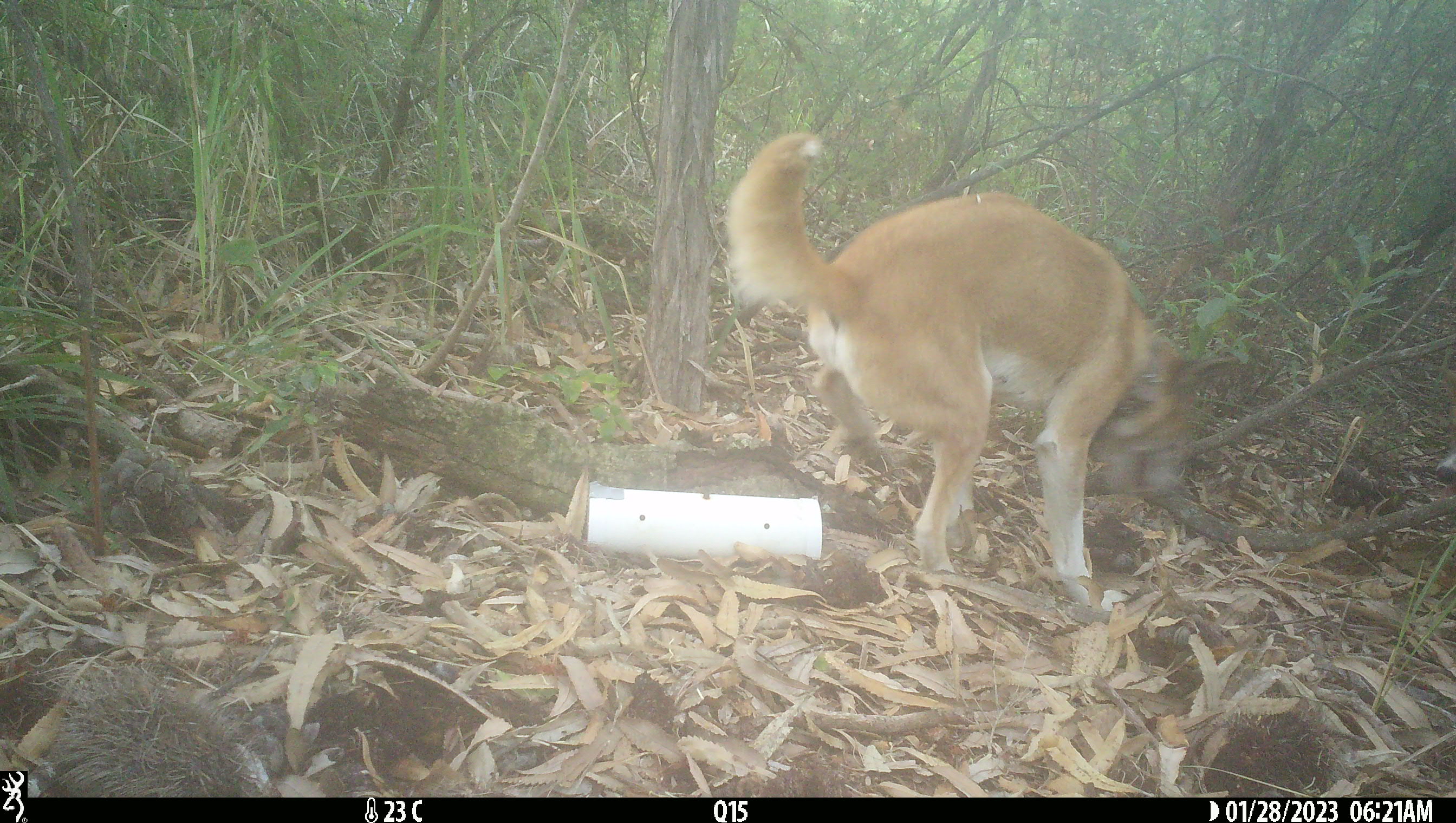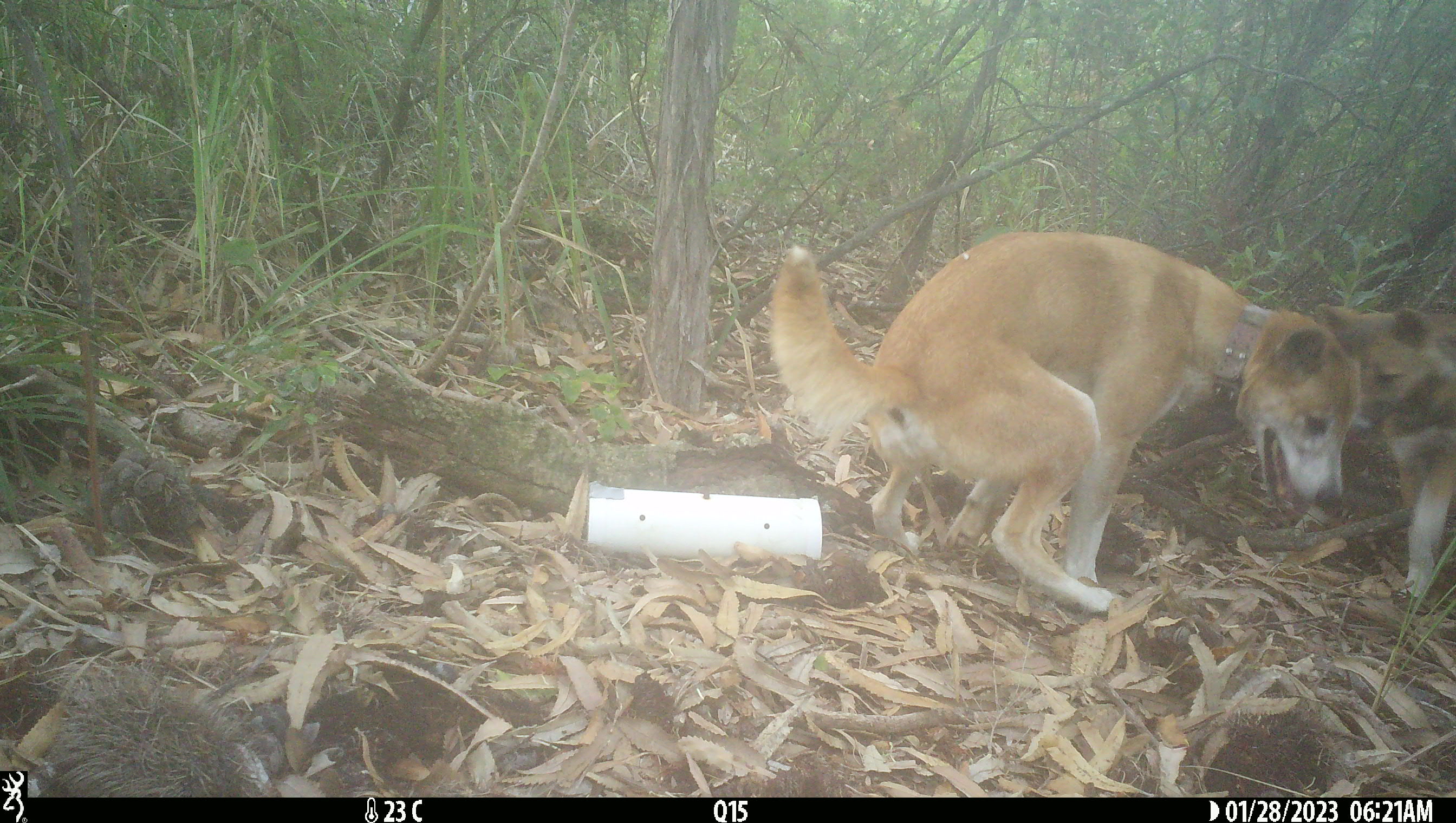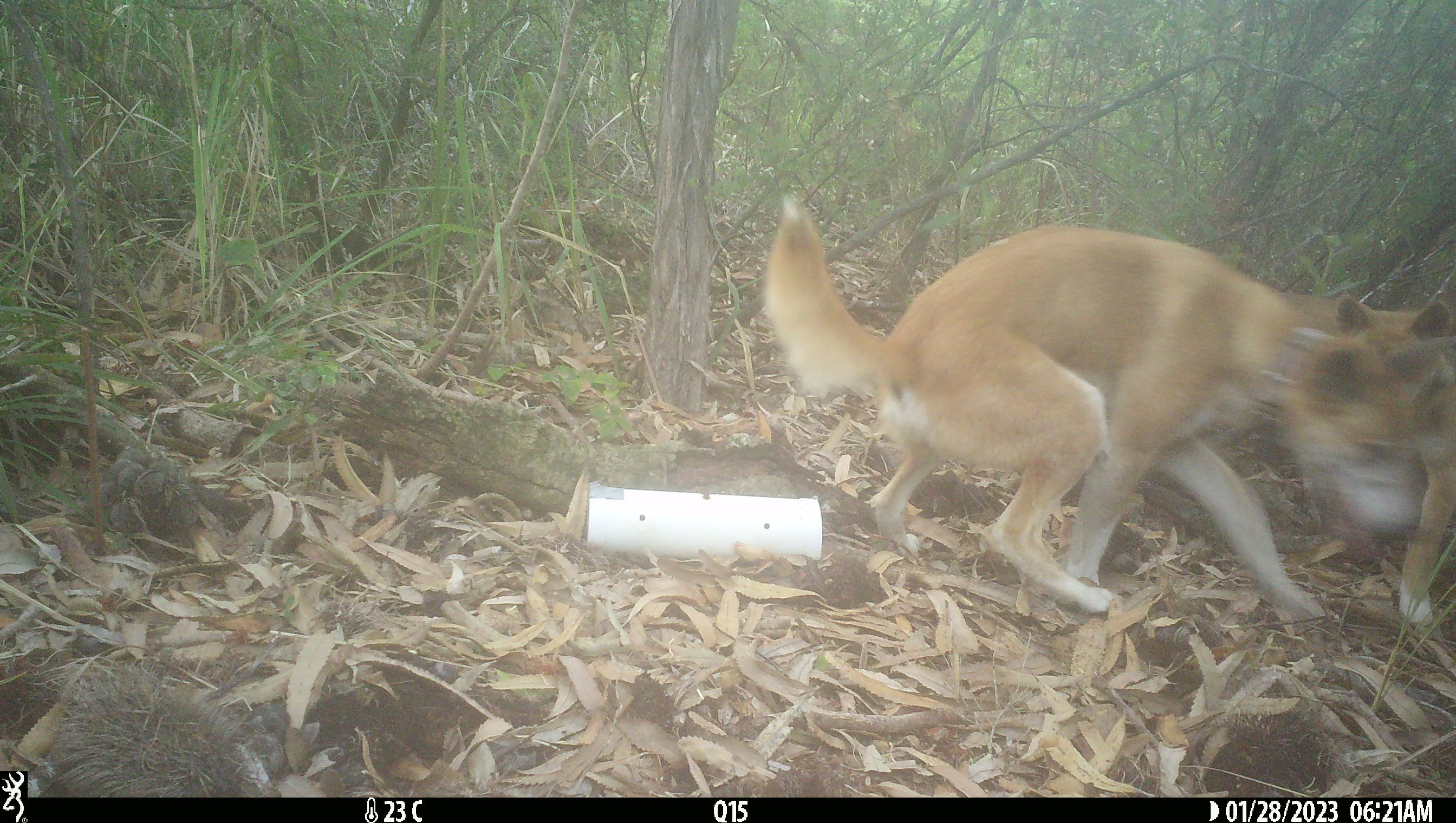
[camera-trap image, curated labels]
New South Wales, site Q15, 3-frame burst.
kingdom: Animalia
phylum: Chordata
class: Mammalia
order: Carnivora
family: Canidae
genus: Canis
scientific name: Canis familiaris dingo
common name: dingo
Dingo (Canis familiaris dingo).